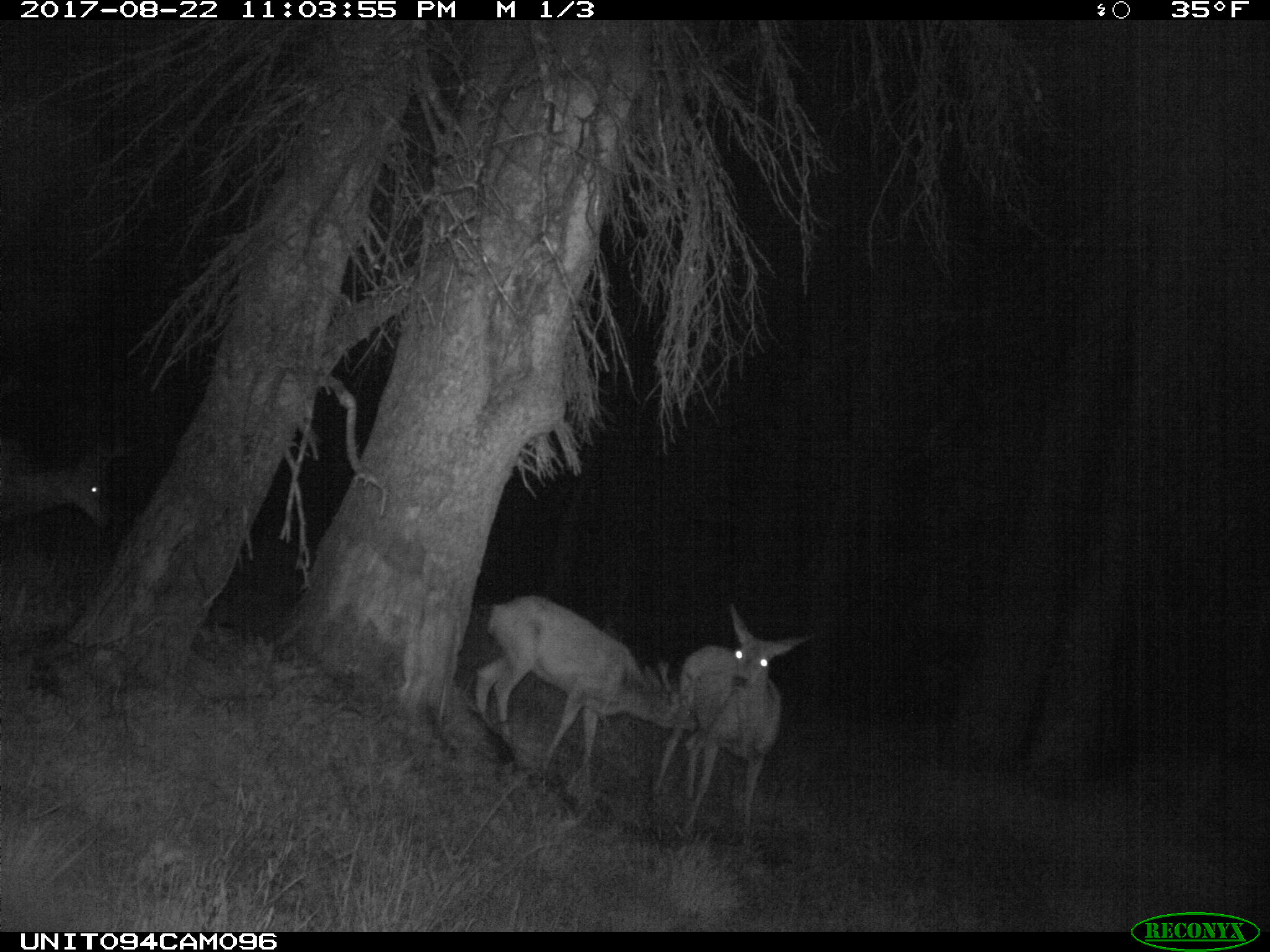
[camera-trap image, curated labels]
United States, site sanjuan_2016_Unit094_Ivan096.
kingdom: Animalia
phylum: Chordata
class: Mammalia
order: Artiodactyla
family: Cervidae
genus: Odocoileus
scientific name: Odocoileus hemionus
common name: mule deer